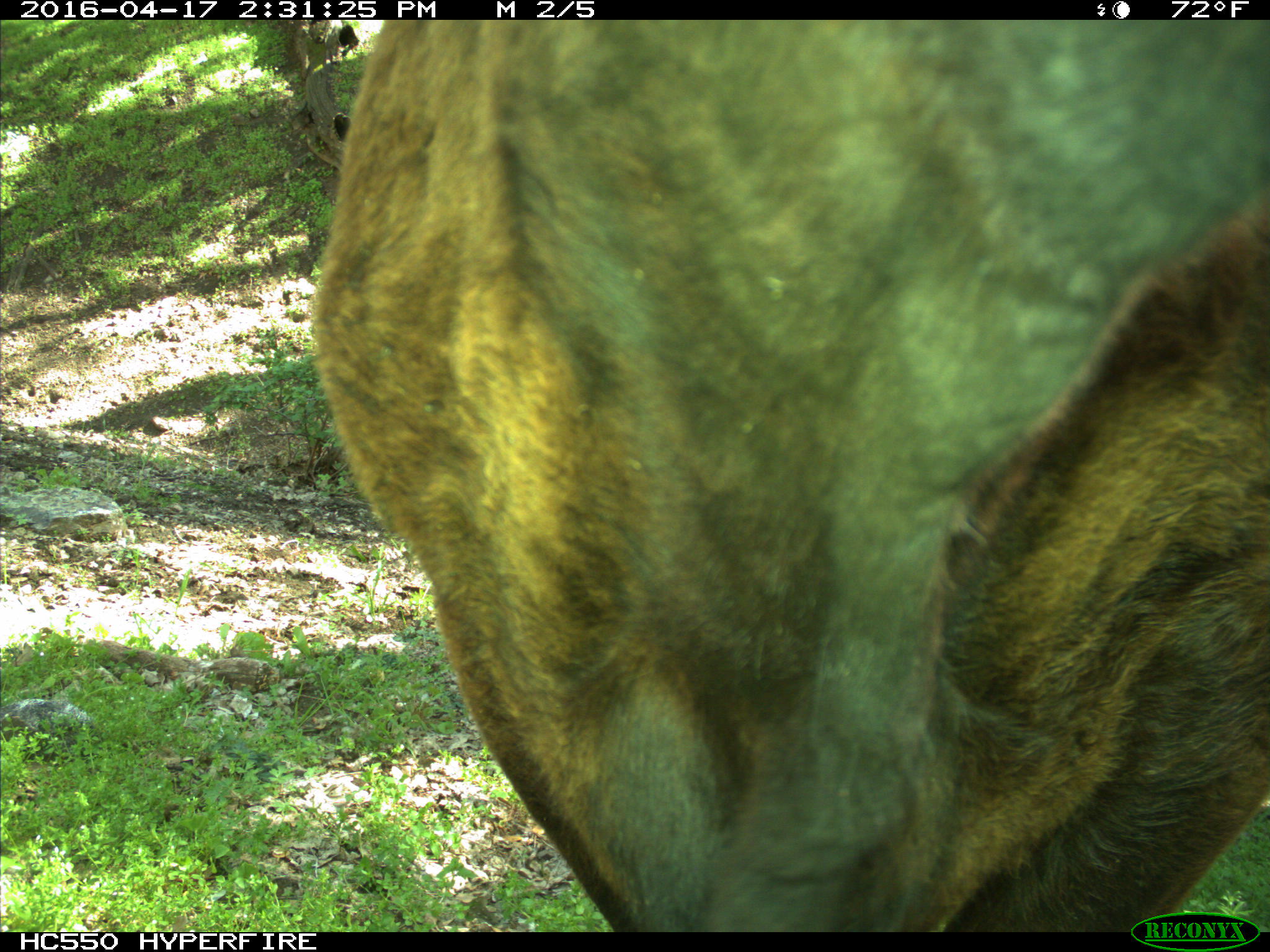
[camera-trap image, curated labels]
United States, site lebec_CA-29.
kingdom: Animalia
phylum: Chordata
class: Mammalia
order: Artiodactyla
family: Bovidae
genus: Bos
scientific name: Bos taurus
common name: domestic cow